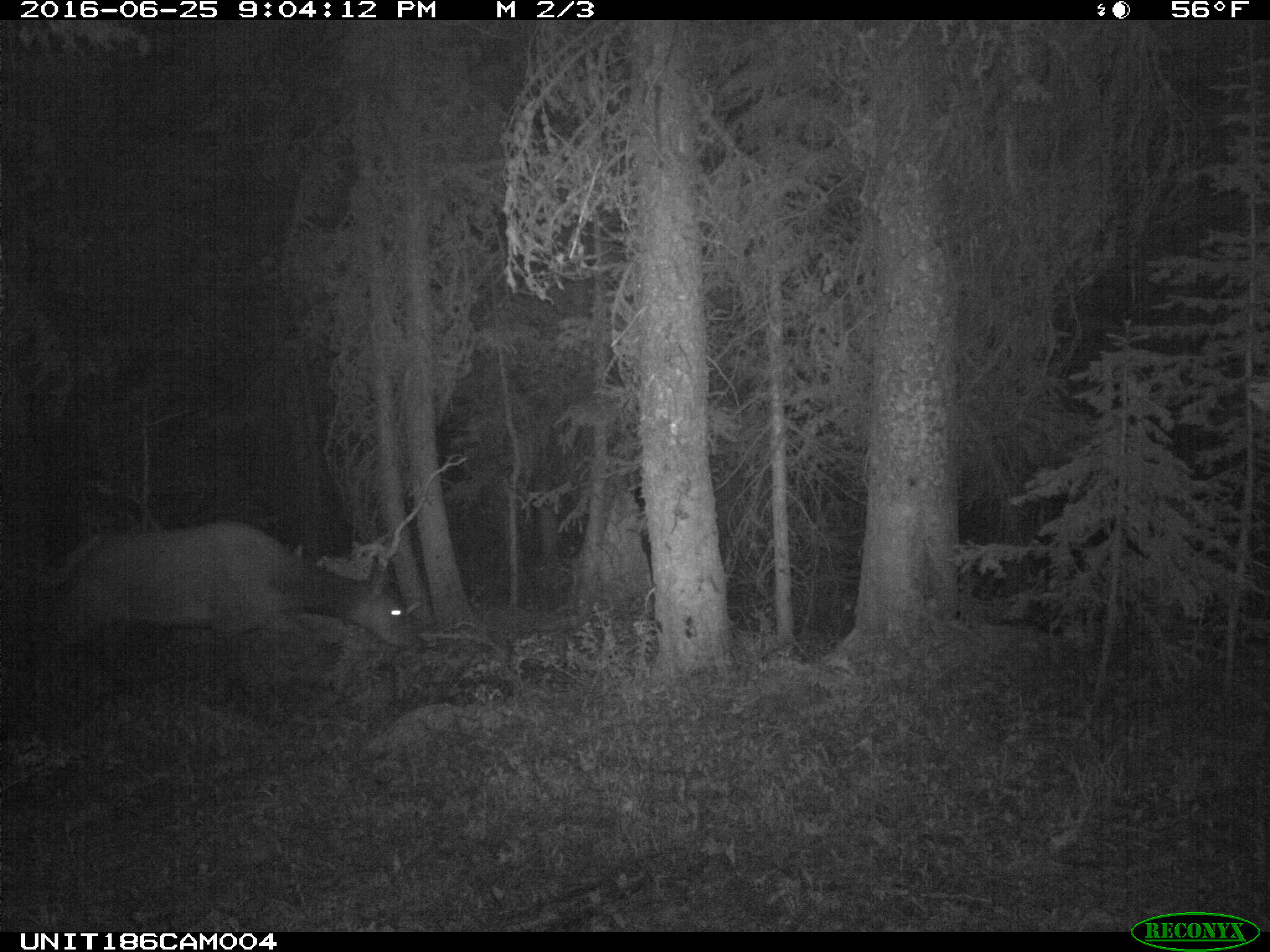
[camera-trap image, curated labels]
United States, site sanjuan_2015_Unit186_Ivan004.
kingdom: Animalia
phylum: Chordata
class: Mammalia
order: Artiodactyla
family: Cervidae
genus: Cervus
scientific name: Cervus elaphus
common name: red deer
Cervus elaphus (red deer).